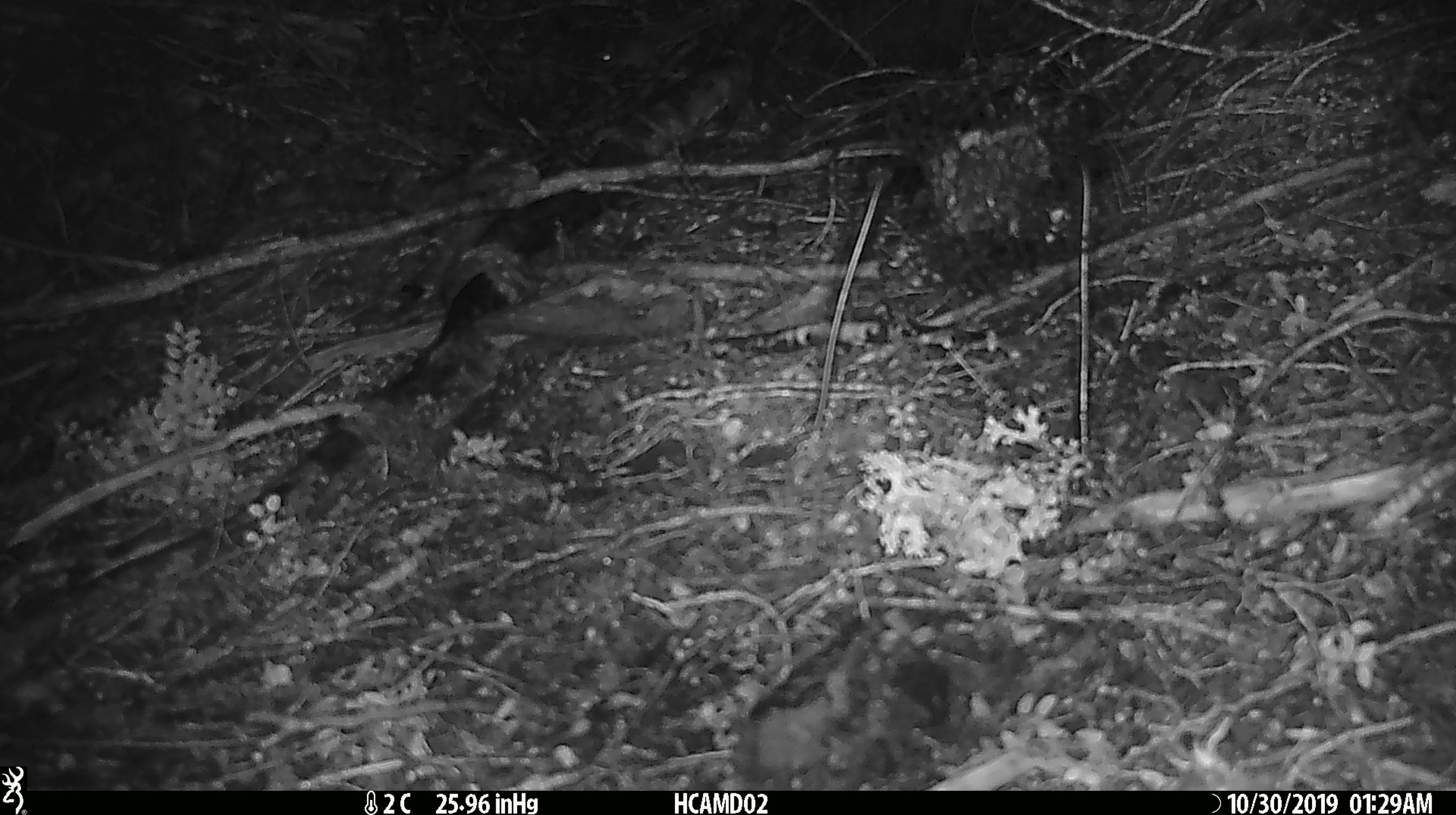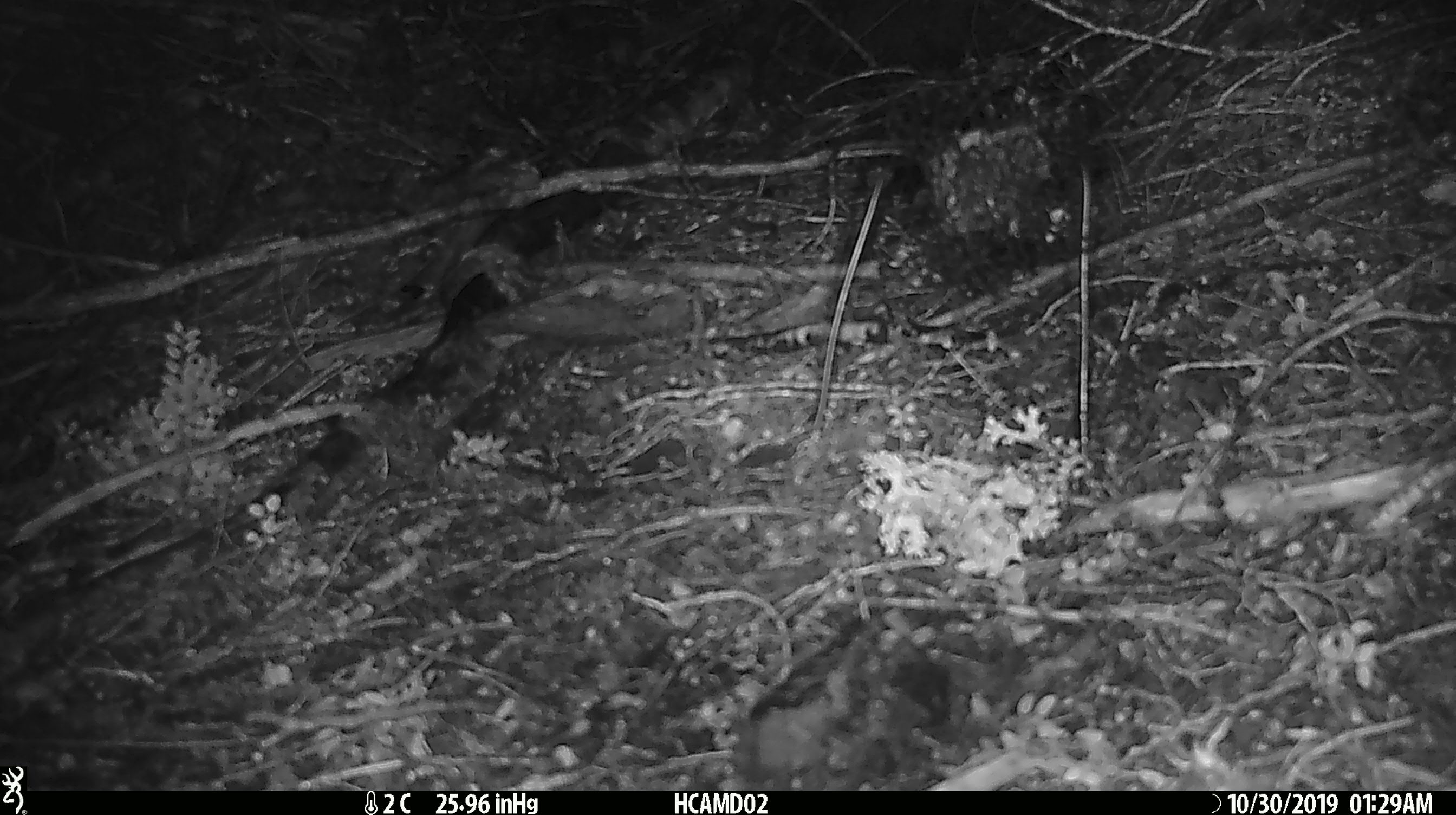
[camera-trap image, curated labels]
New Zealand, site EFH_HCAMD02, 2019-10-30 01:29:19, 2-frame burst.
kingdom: Animalia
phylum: Chordata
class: Mammalia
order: Rodentia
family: Muridae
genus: Mus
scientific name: Mus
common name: mouse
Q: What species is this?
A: Mouse (Mus).